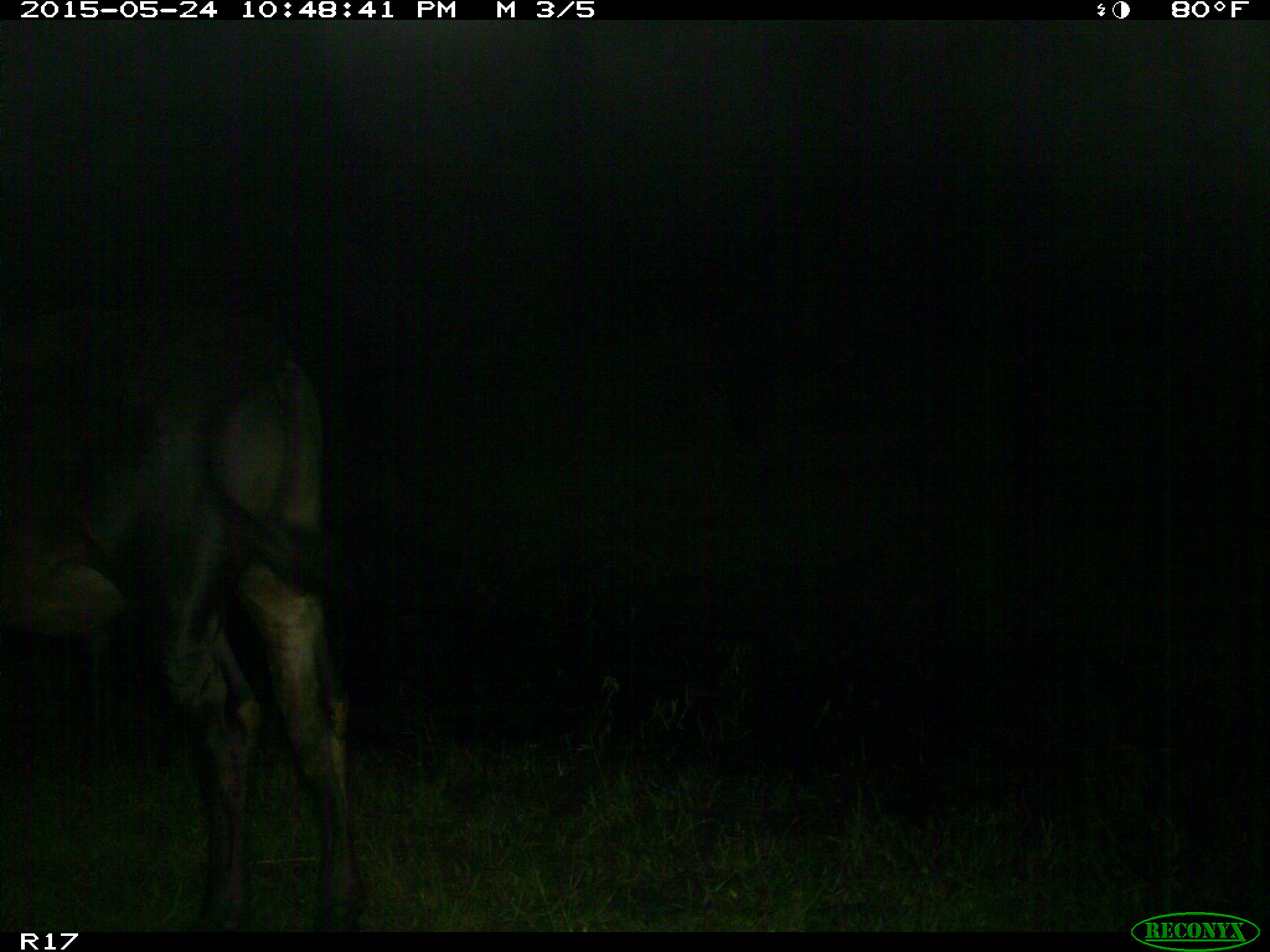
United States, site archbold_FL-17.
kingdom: Animalia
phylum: Chordata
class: Mammalia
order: Artiodactyla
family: Bovidae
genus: Bos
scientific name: Bos taurus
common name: domestic cow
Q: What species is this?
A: Bos taurus (domestic cow).